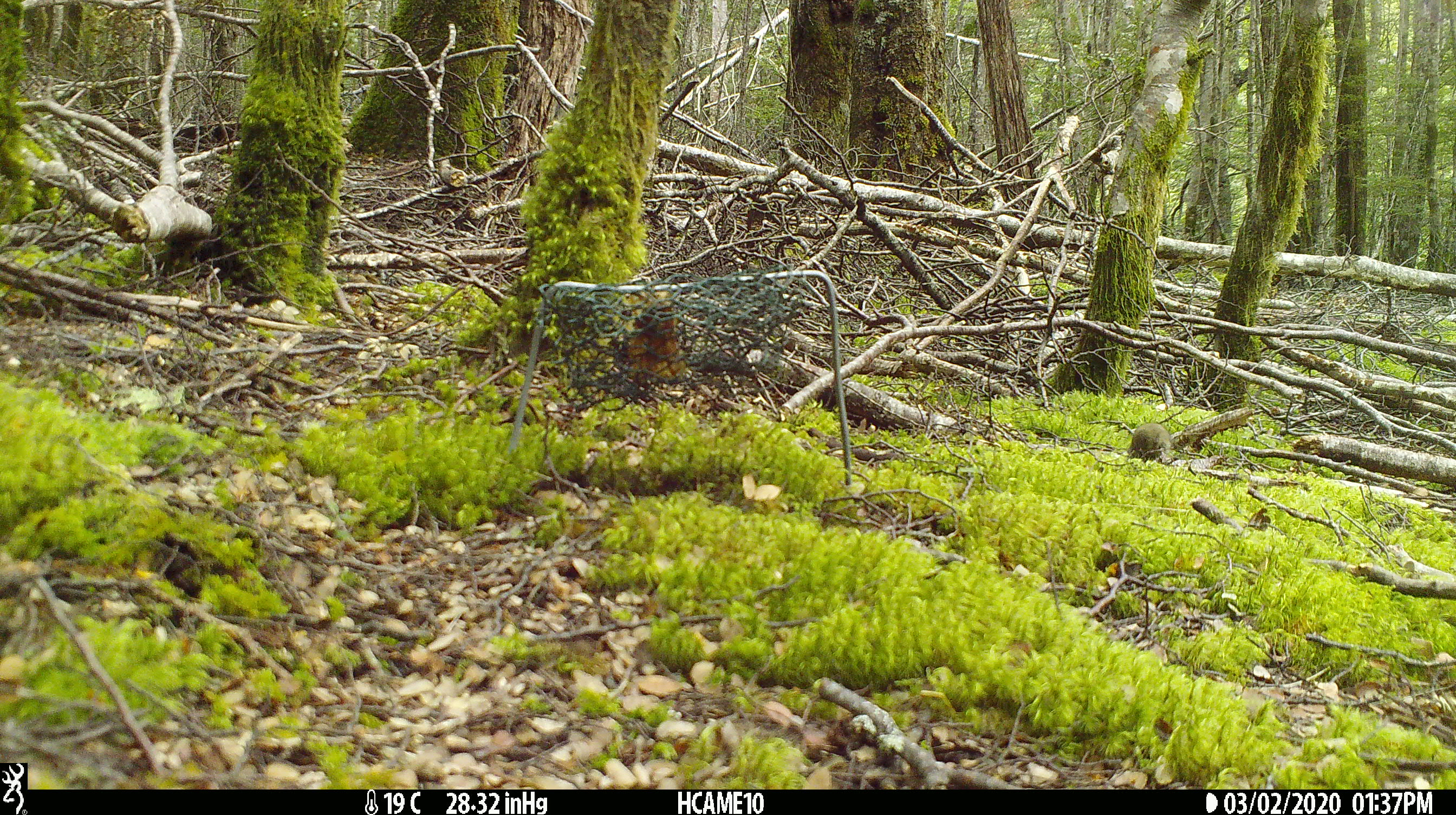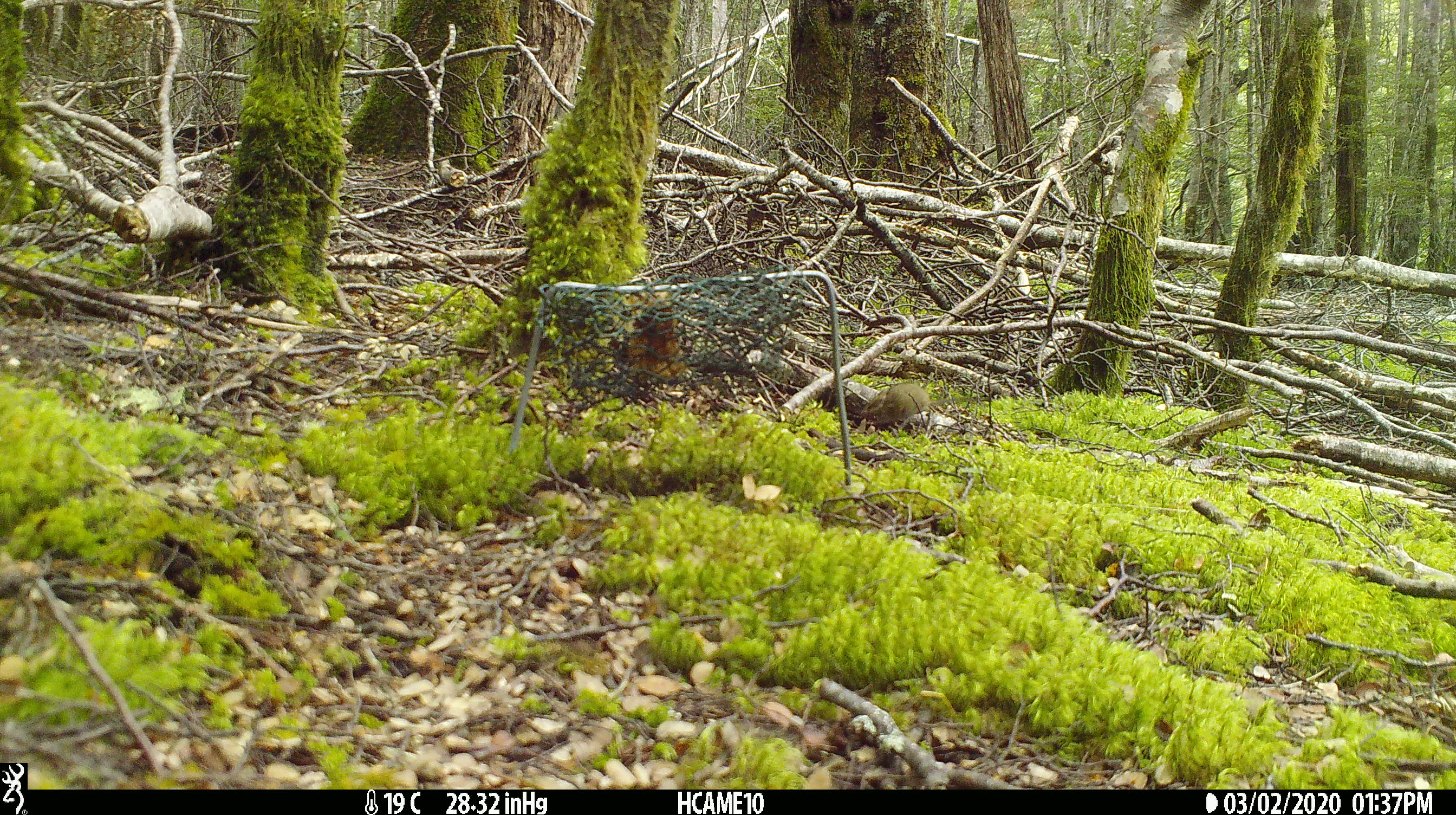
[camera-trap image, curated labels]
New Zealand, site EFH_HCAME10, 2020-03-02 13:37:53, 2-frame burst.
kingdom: Animalia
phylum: Chordata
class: Mammalia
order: Rodentia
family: Muridae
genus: Mus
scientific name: Mus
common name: mouse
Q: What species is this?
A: Mouse (Mus).